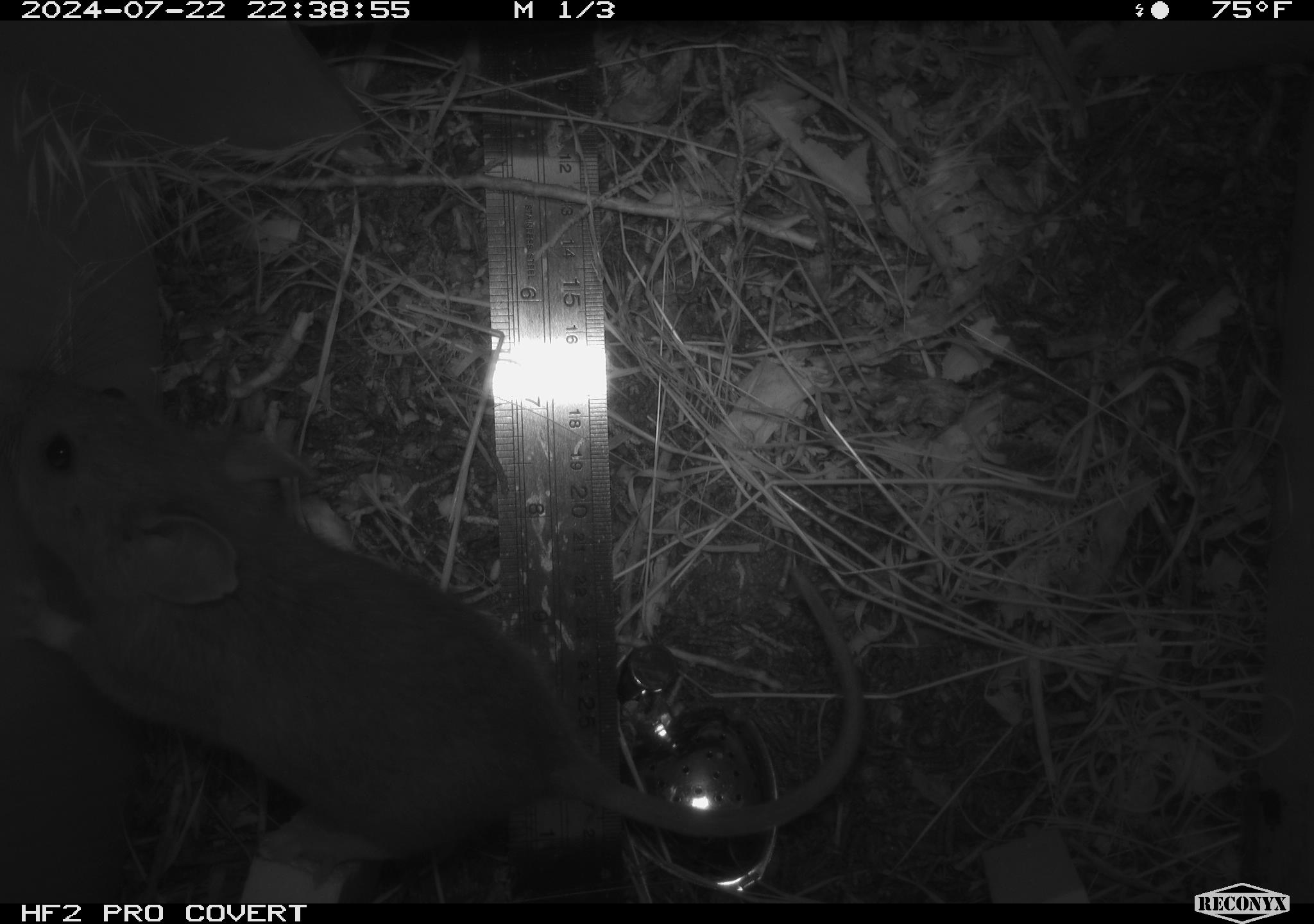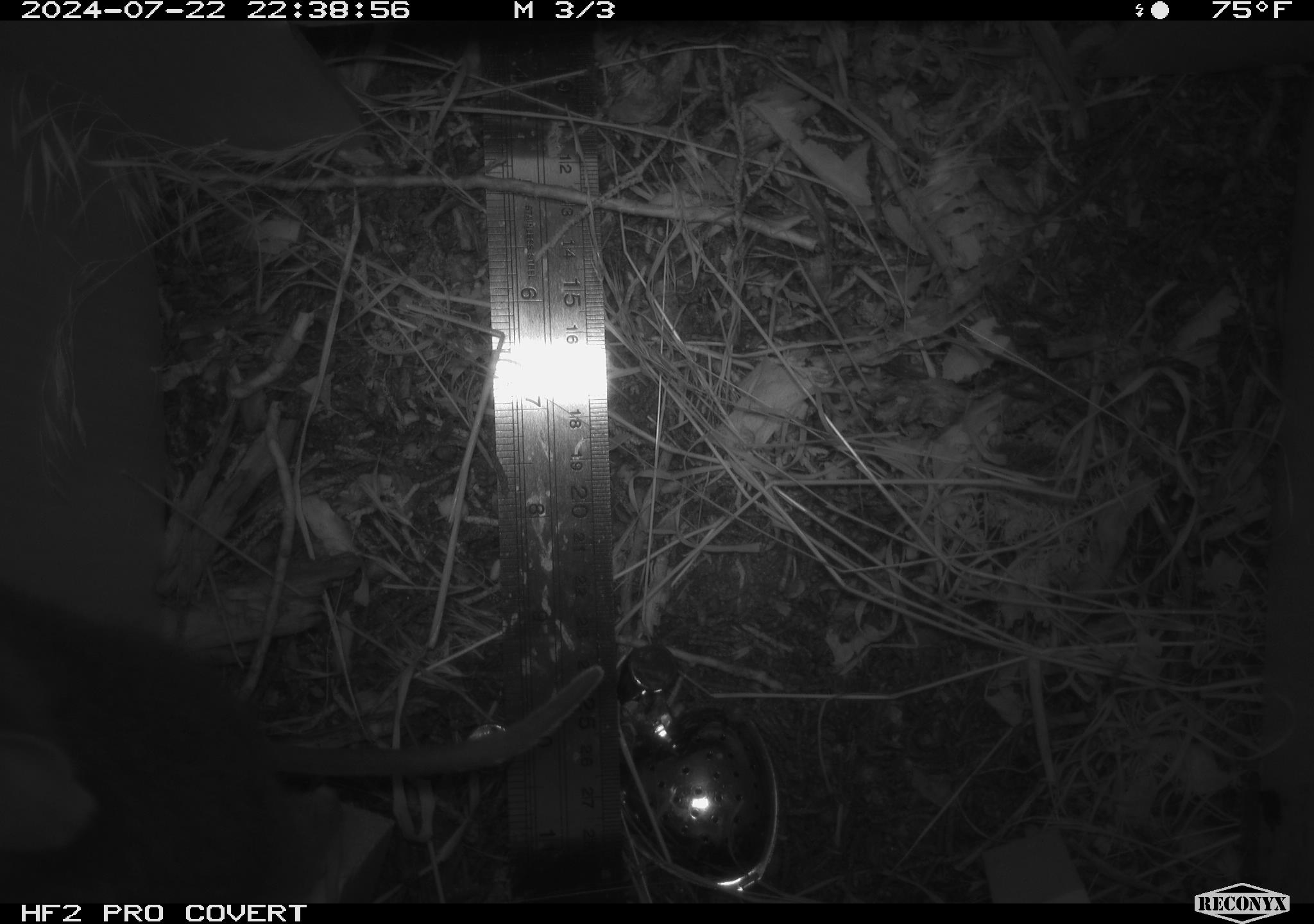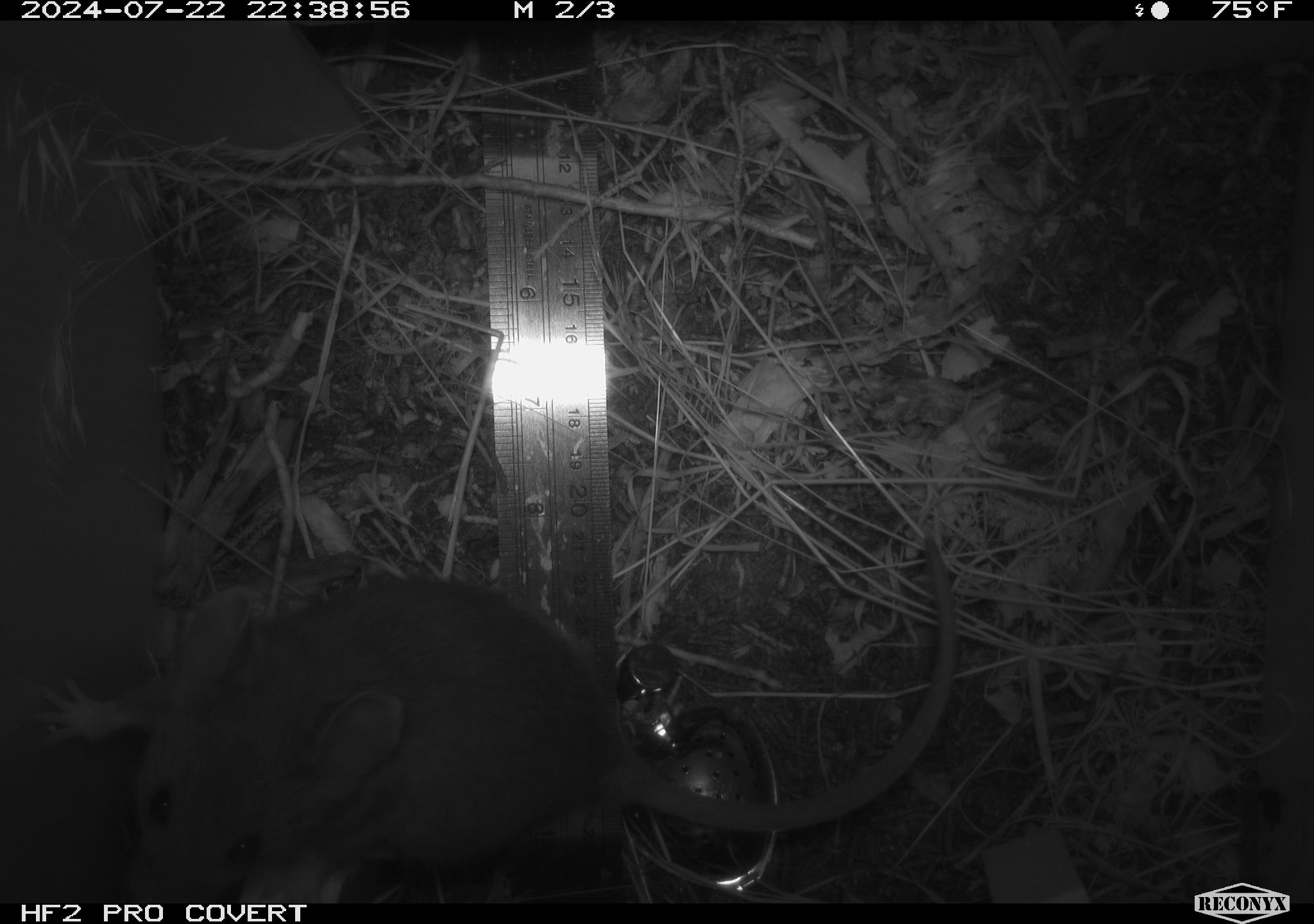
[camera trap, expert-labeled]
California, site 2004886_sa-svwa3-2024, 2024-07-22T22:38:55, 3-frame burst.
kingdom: Animalia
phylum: Chordata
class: Mammalia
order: Rodentia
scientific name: Rodentia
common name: mouse species